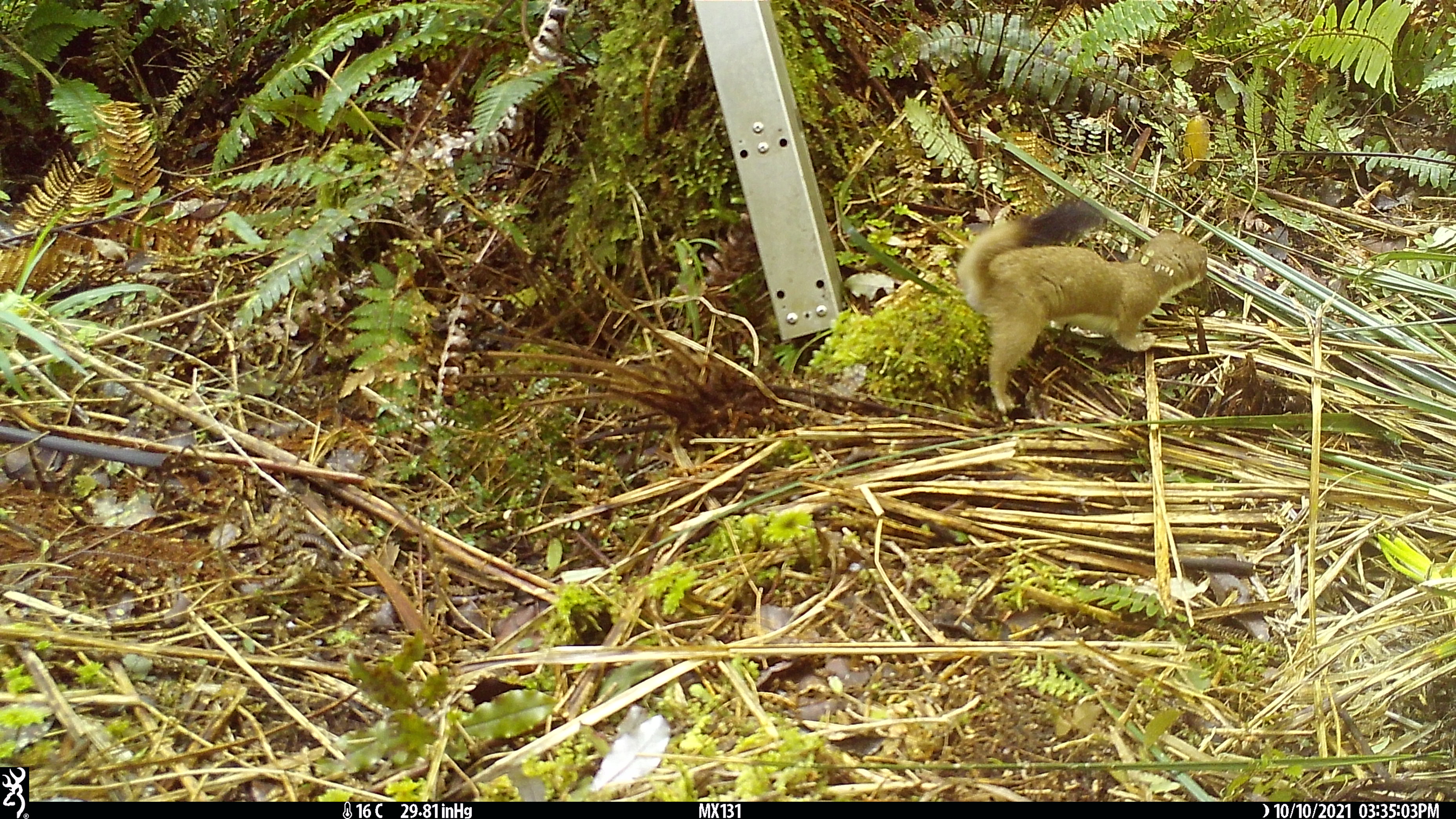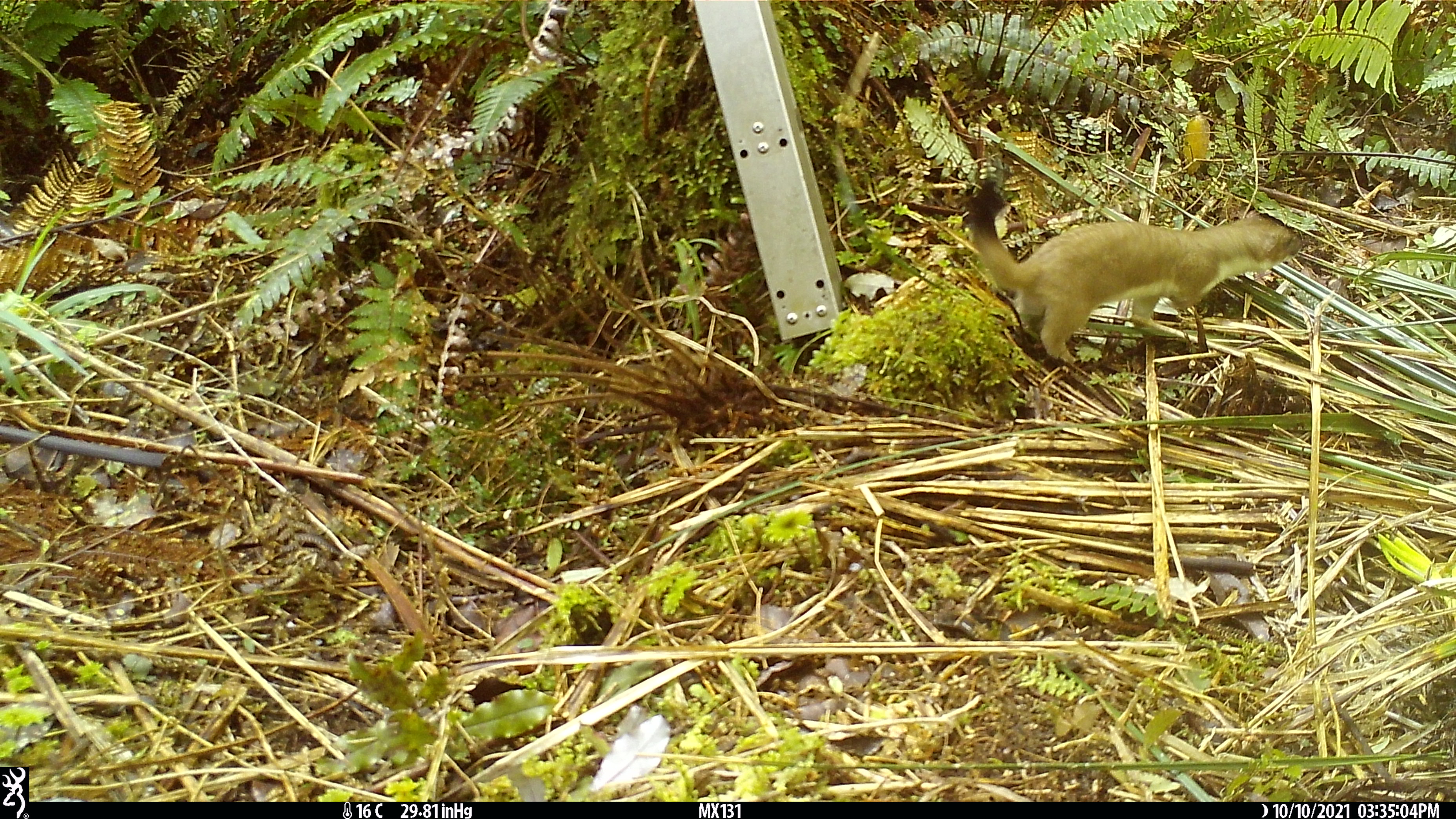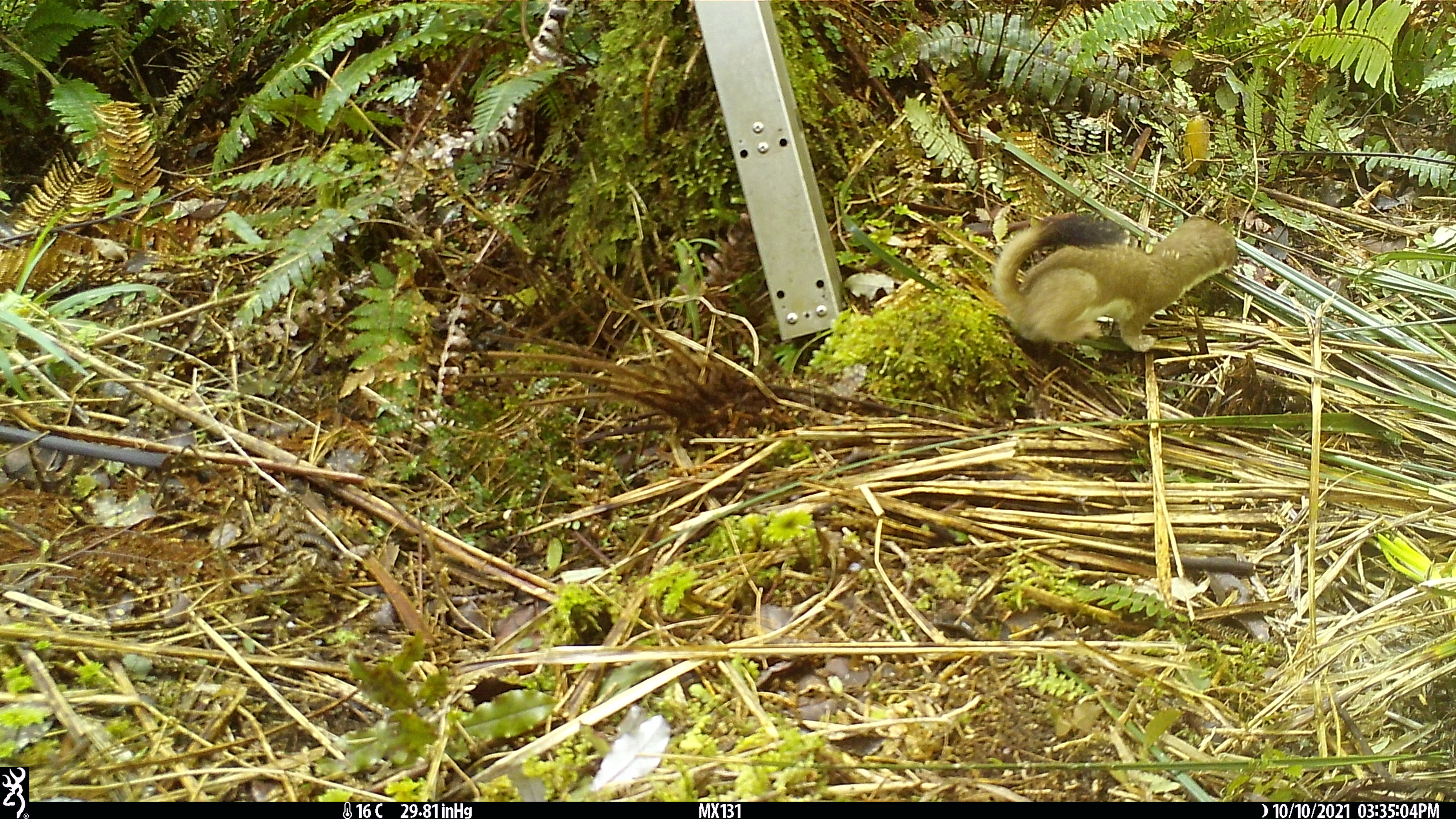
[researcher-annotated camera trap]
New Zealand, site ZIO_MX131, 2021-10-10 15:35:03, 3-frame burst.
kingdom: Animalia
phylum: Chordata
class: Mammalia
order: Carnivora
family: Mustelidae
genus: Mustela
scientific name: Mustela erminea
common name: stoat